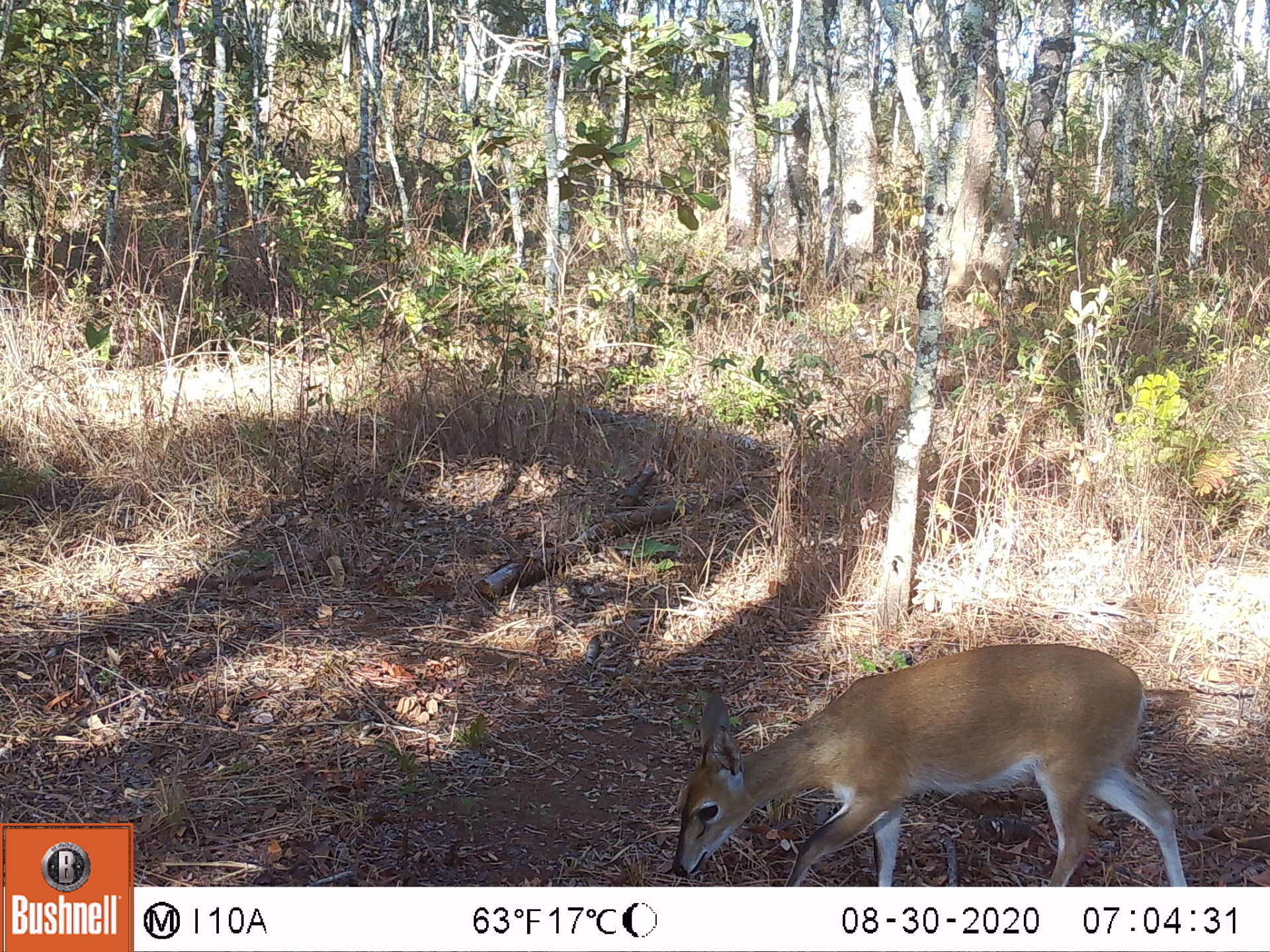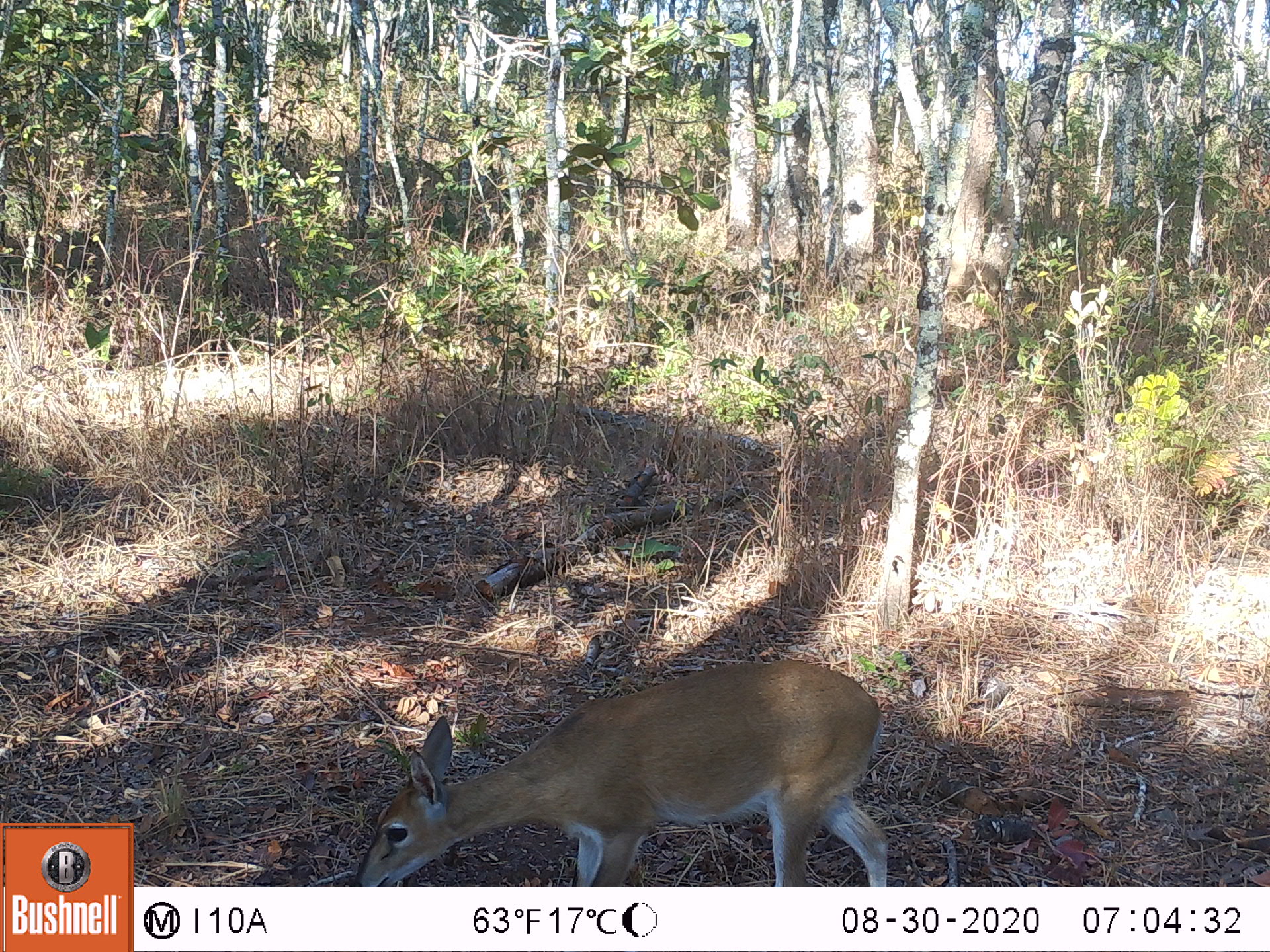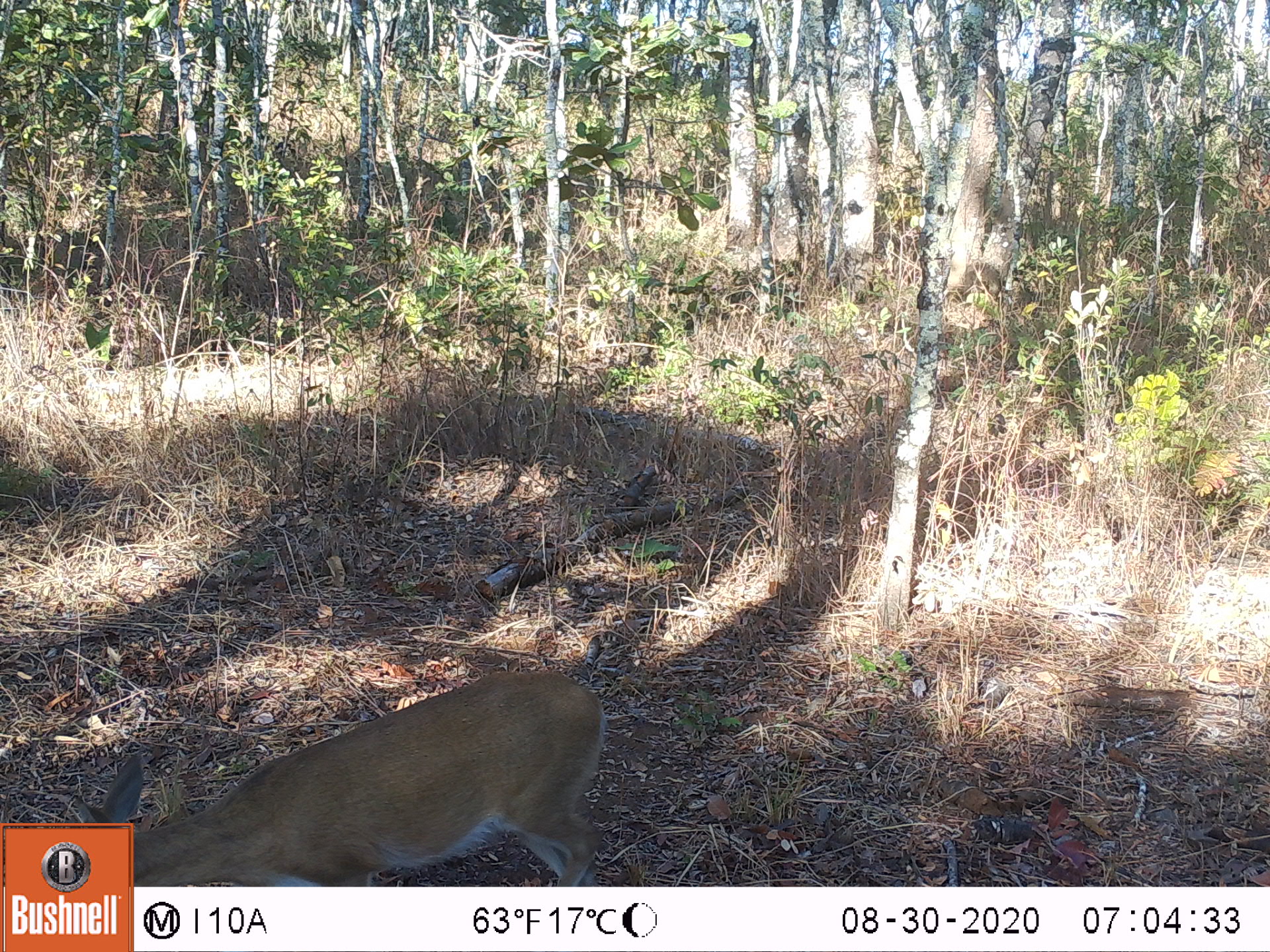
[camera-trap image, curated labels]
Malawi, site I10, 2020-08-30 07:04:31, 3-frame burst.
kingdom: Animalia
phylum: Chordata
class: Mammalia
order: Artiodactyla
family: Bovidae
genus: Sylvicapra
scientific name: Sylvicapra grimmia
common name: common duiker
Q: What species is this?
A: Common duiker (Sylvicapra grimmia).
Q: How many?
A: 1.